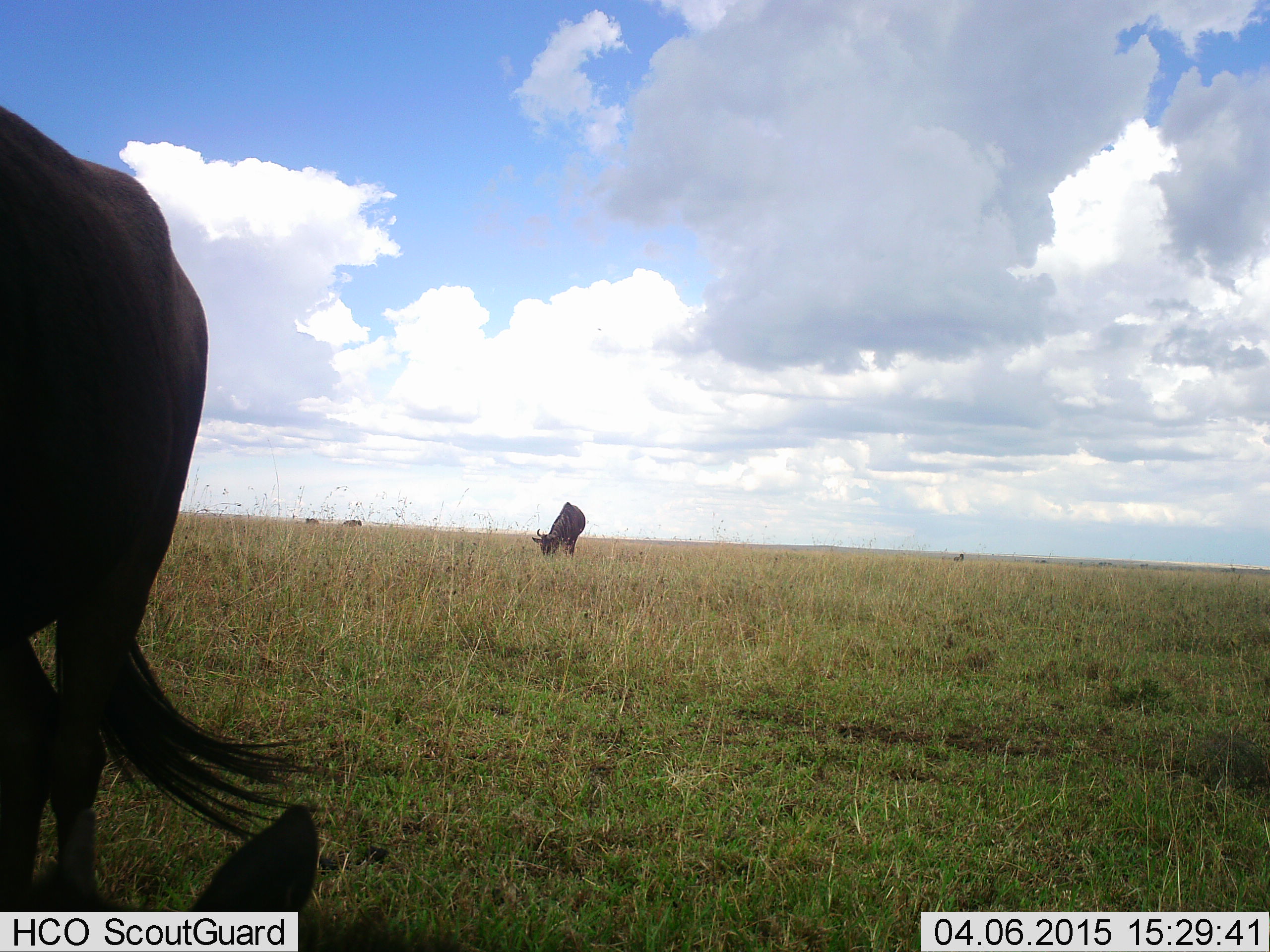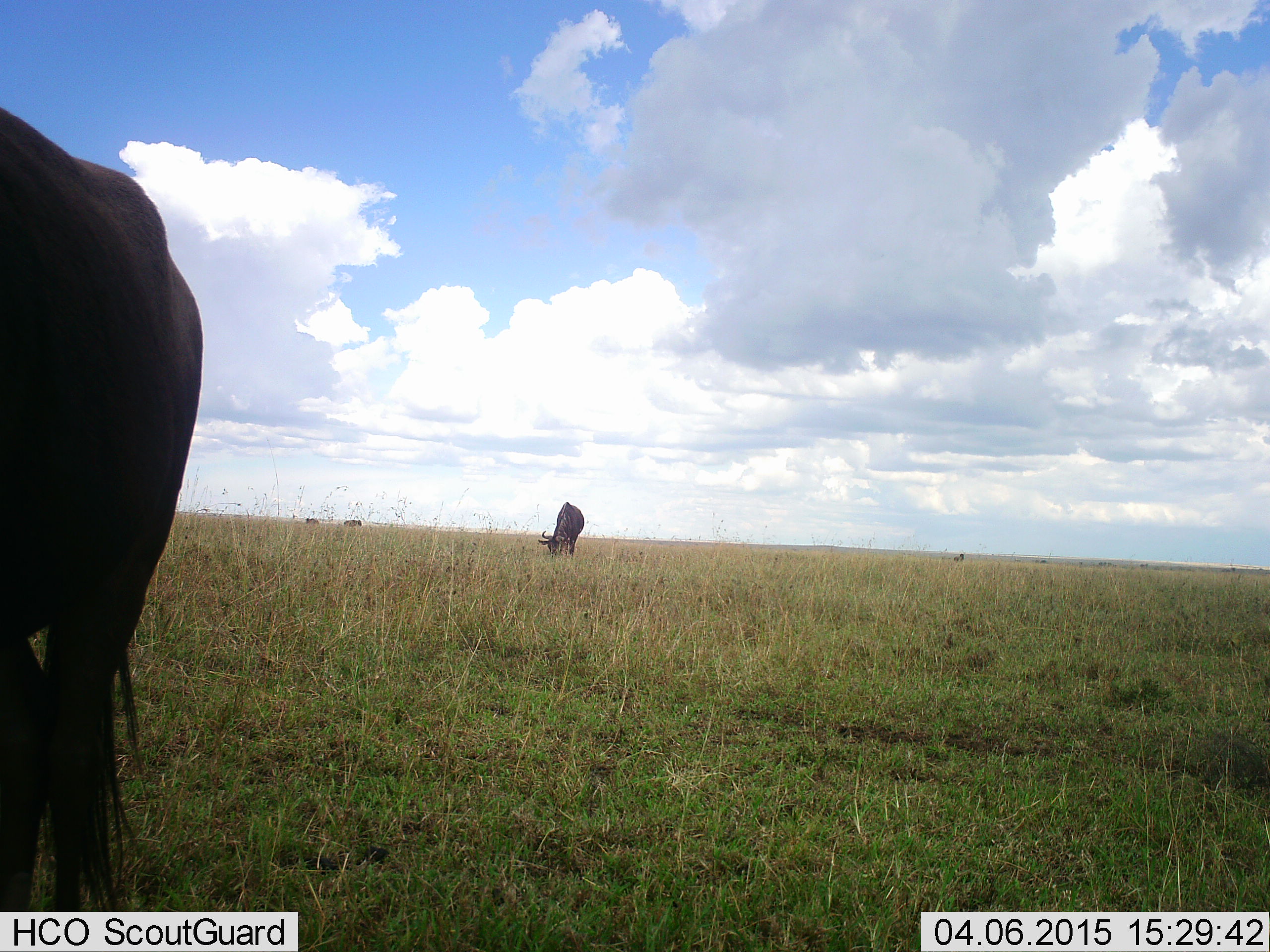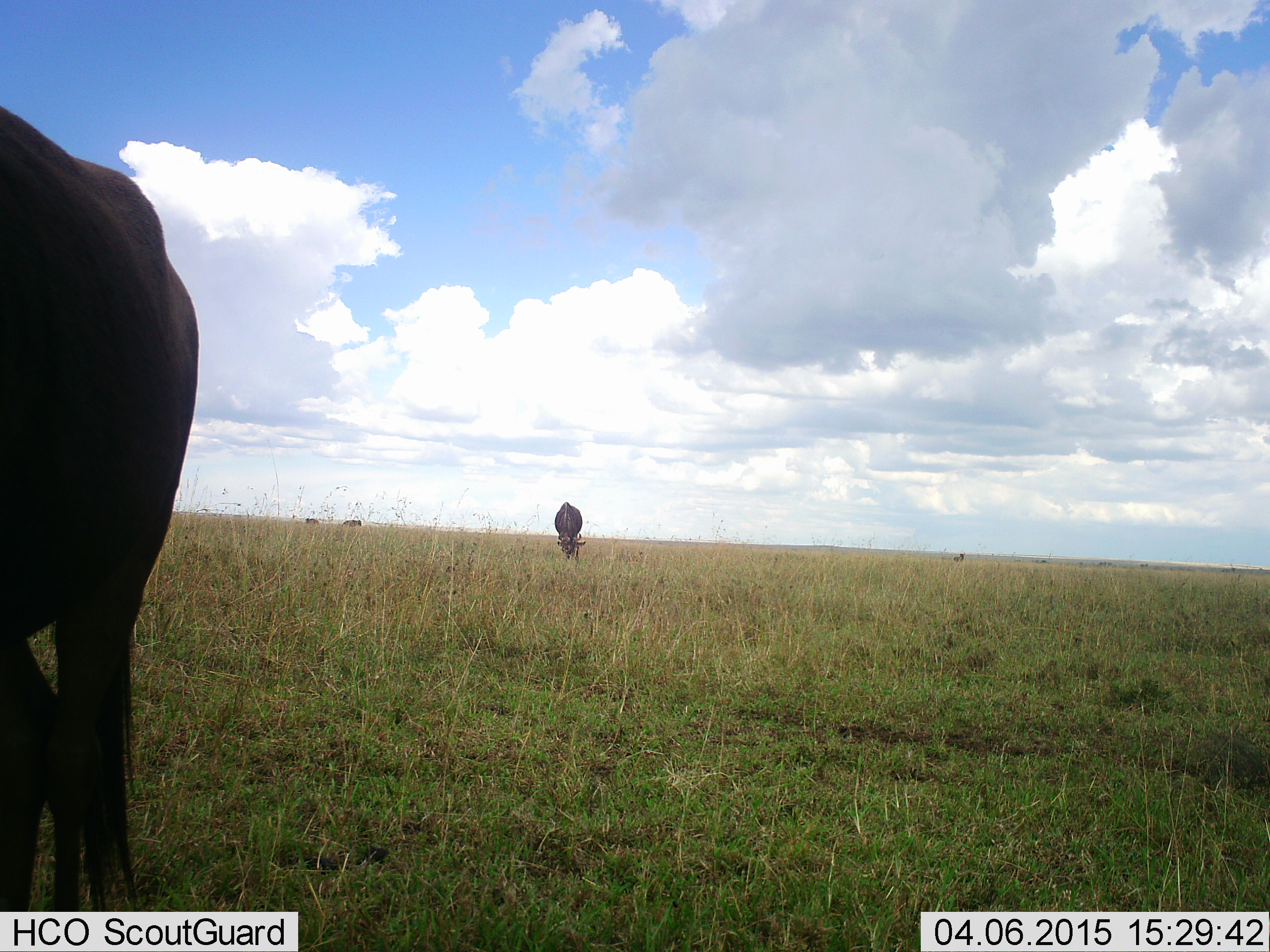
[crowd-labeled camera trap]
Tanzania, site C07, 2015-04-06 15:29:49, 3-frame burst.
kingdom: Animalia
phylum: Chordata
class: Mammalia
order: Artiodactyla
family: Bovidae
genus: Connochaetes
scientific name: Connochaetes taurinus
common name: blue wildebeest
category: wildebeest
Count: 2.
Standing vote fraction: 60%.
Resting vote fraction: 20%.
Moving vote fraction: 10%.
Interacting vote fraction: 0%.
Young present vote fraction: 0%.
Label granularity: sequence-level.